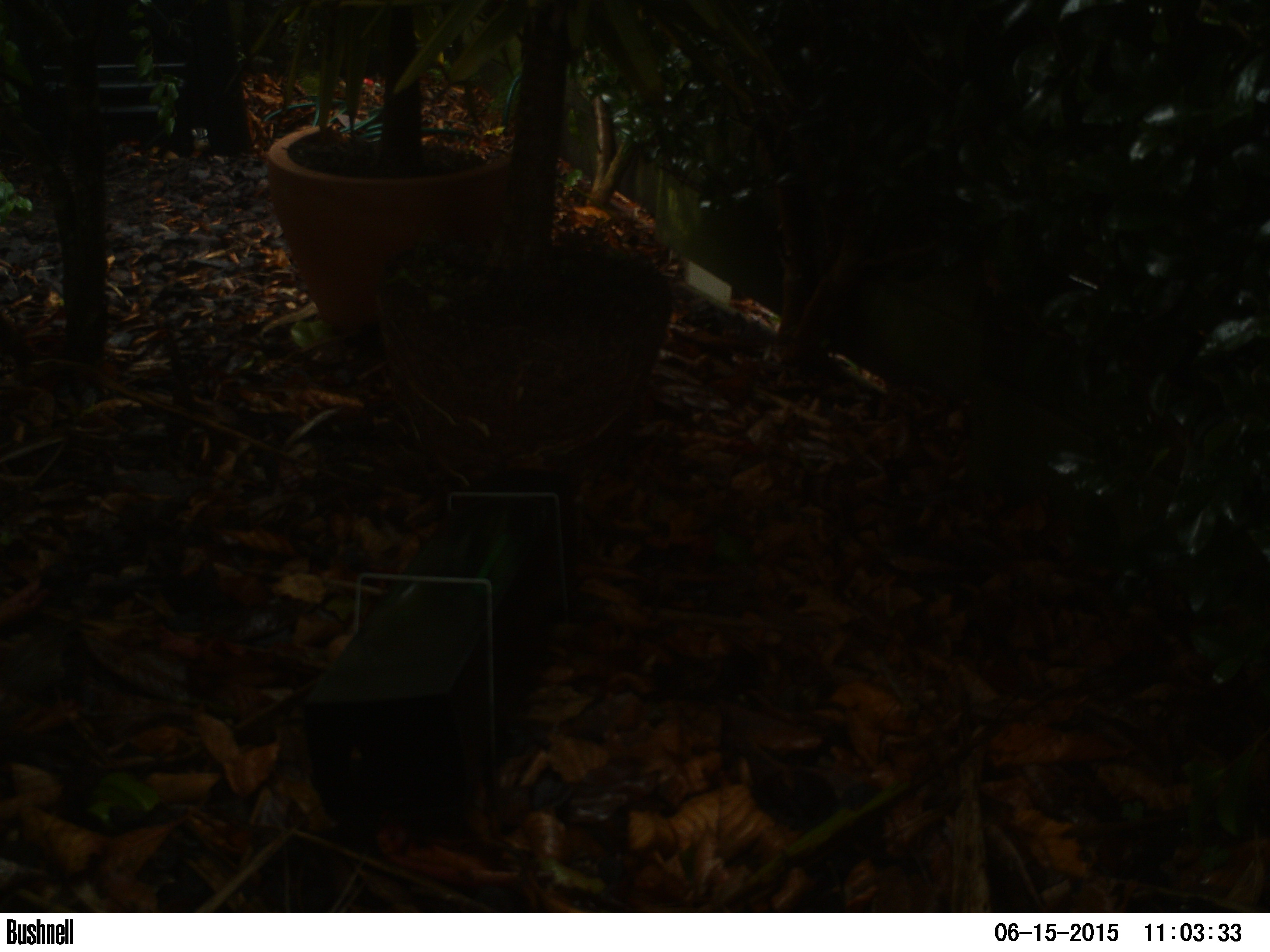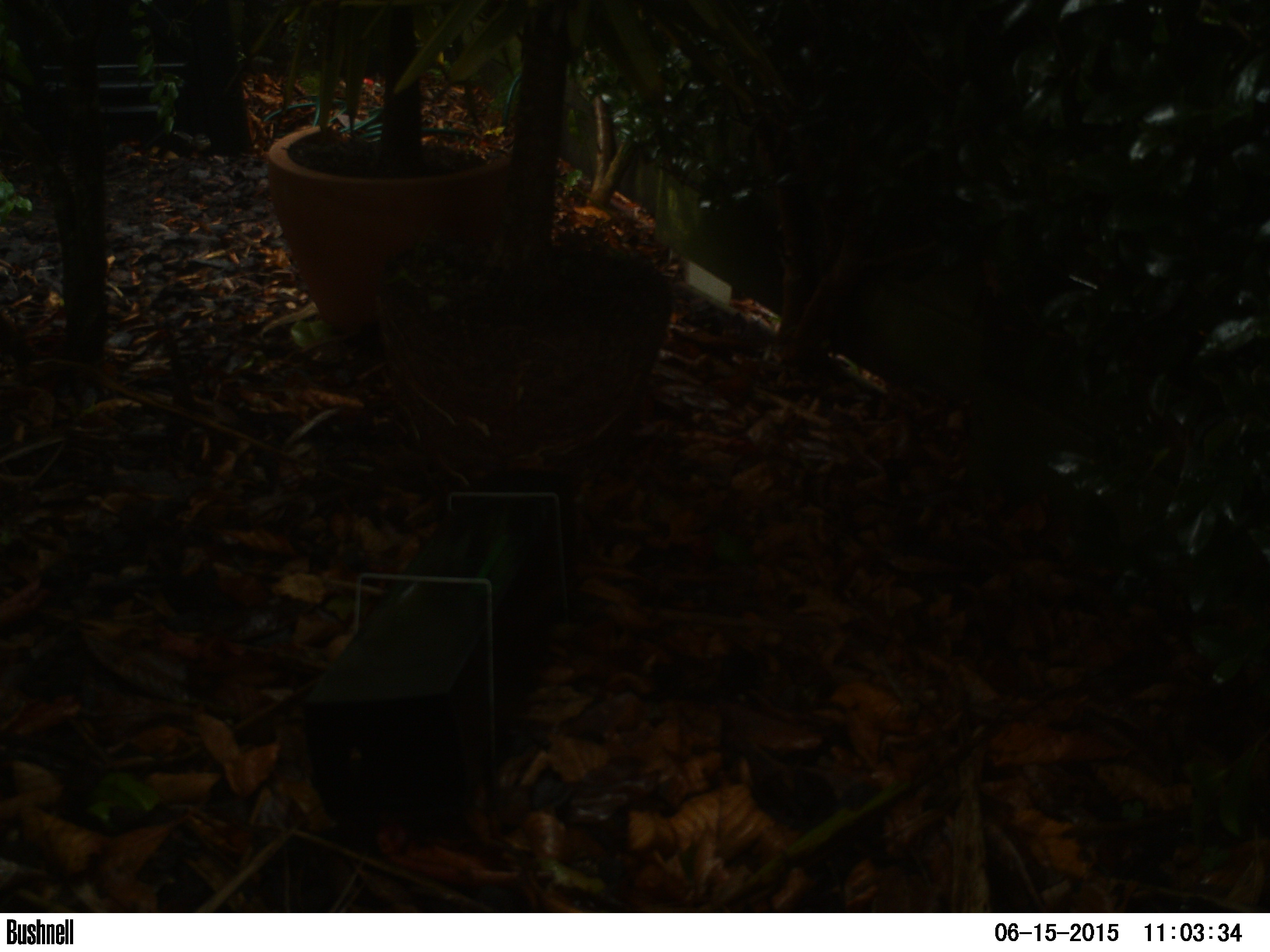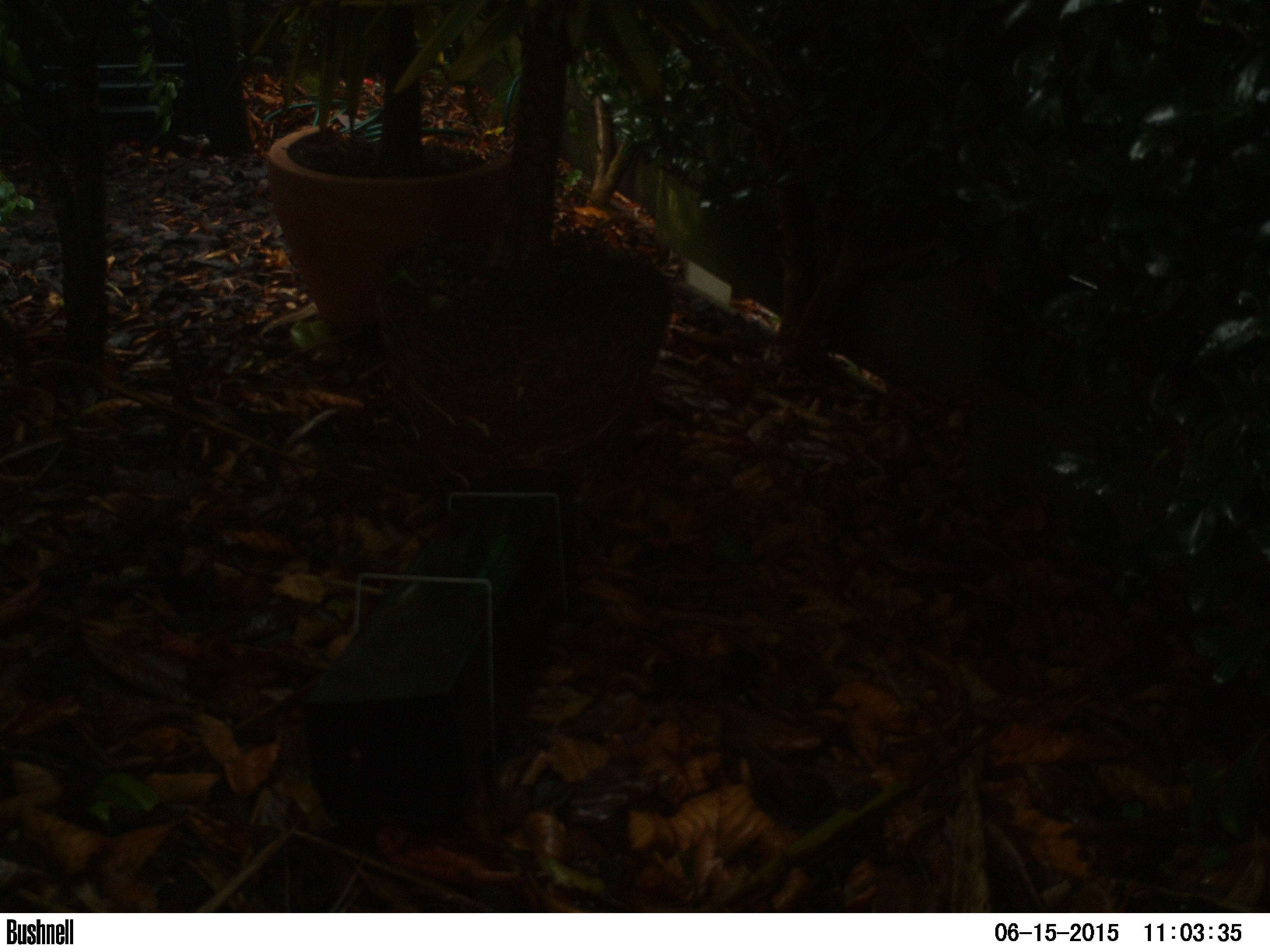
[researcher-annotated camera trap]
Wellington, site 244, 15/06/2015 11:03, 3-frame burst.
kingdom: Animalia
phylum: Chordata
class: Aves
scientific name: Aves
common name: bird